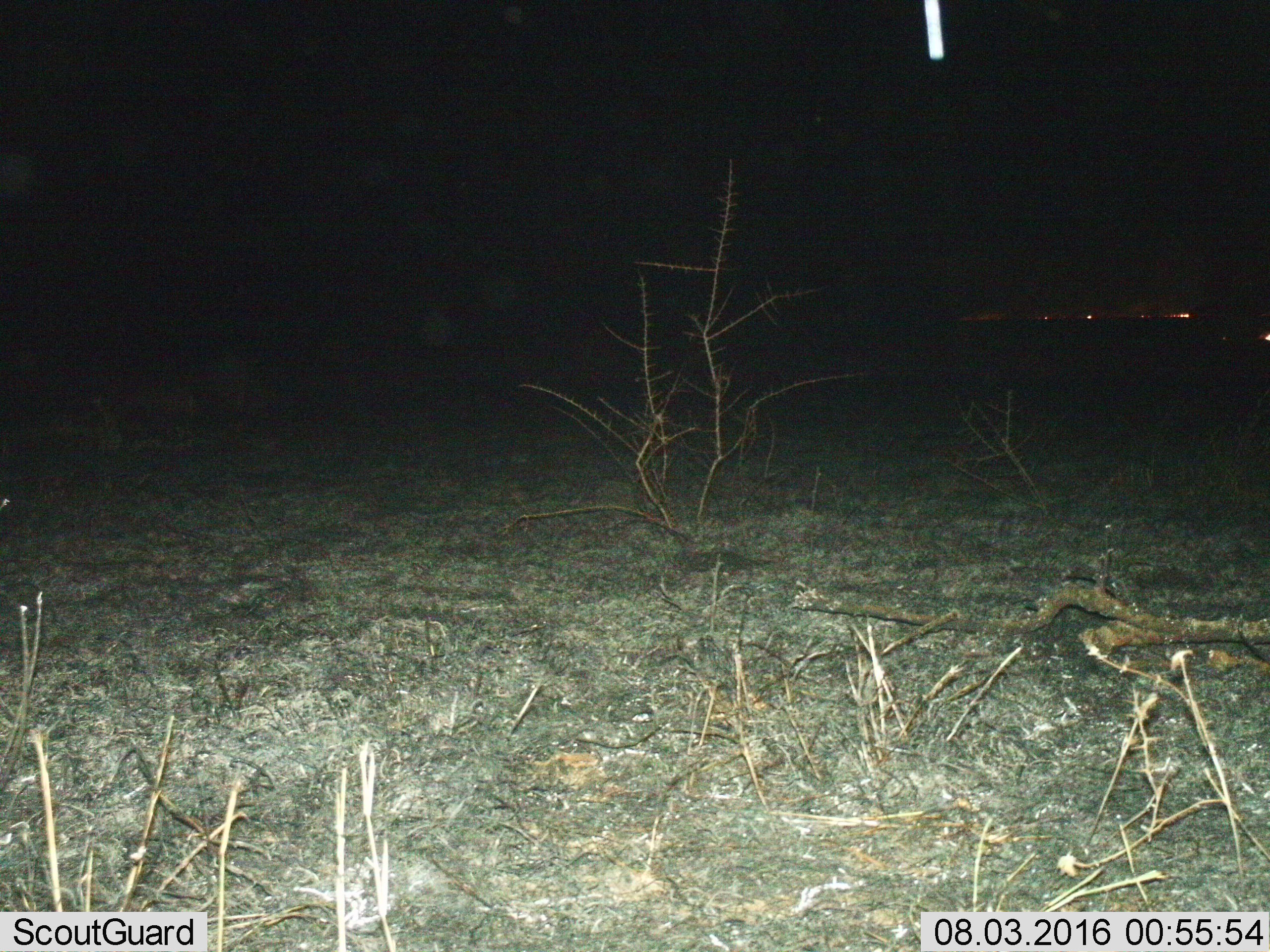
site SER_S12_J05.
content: unidentified animal